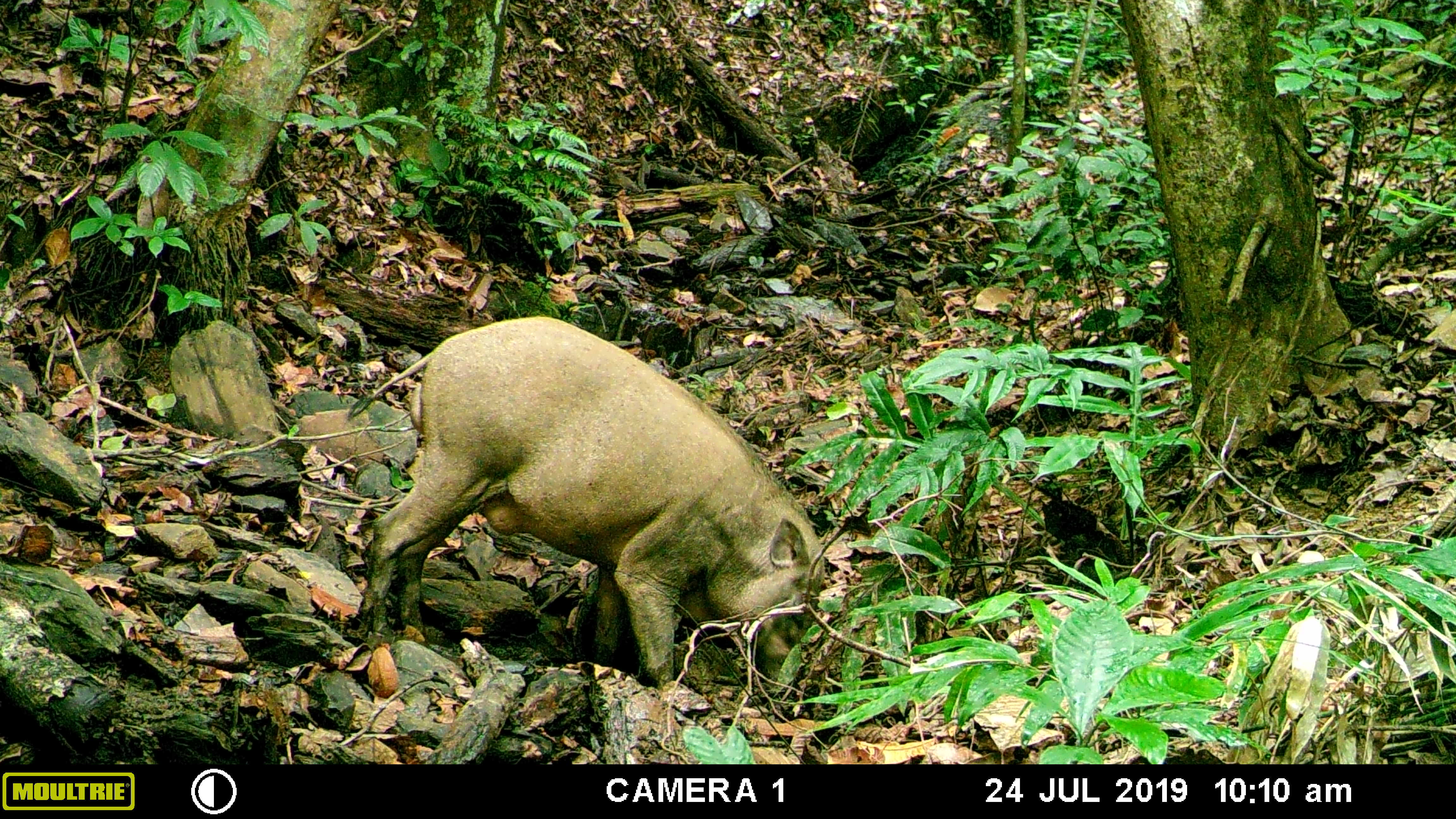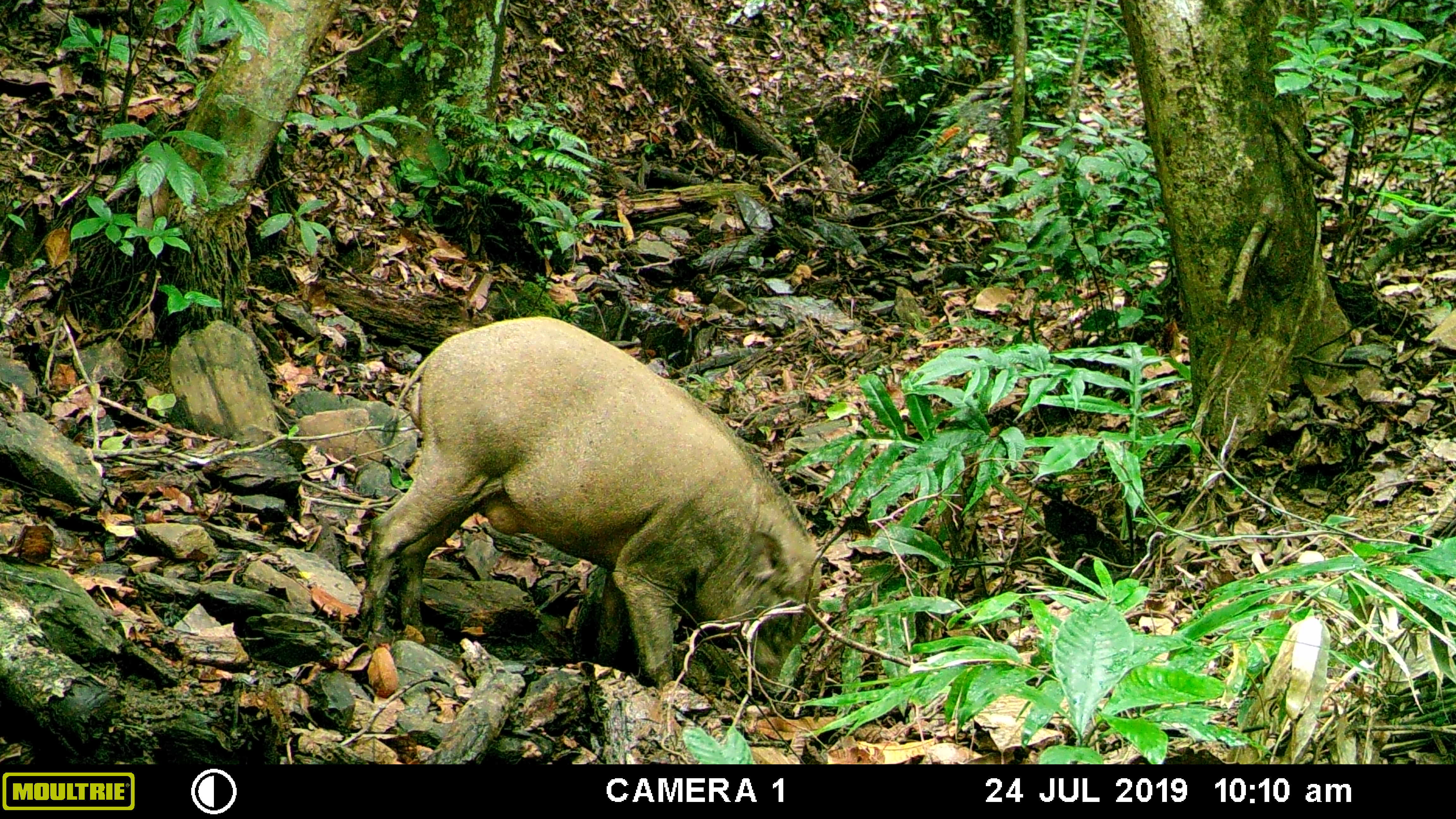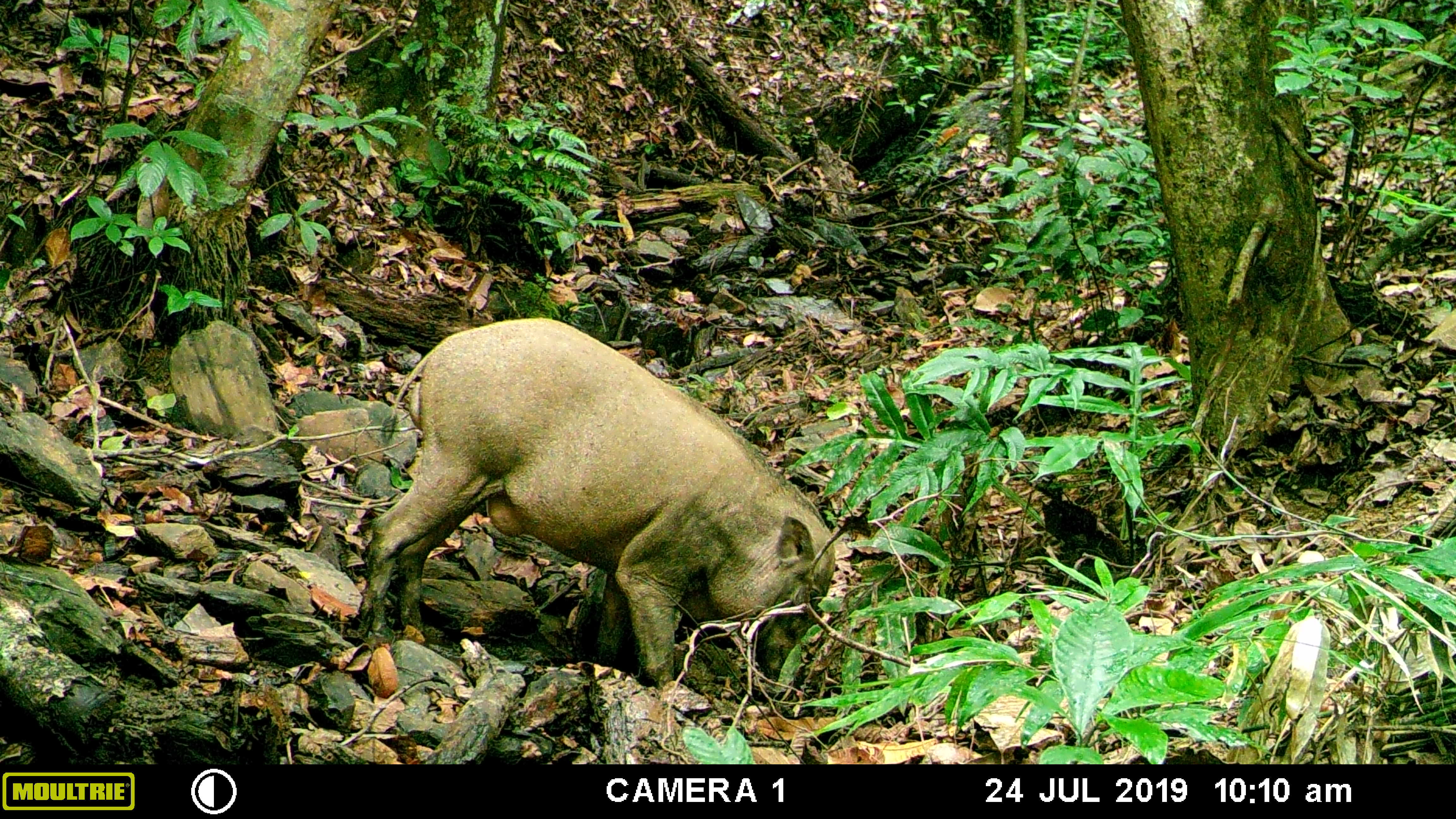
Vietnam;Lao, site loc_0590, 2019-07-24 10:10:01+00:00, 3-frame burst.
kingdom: Animalia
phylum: Chordata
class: Mammalia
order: Artiodactyla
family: Suidae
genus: Sus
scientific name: Sus scrofa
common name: eurasian wild pig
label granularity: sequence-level